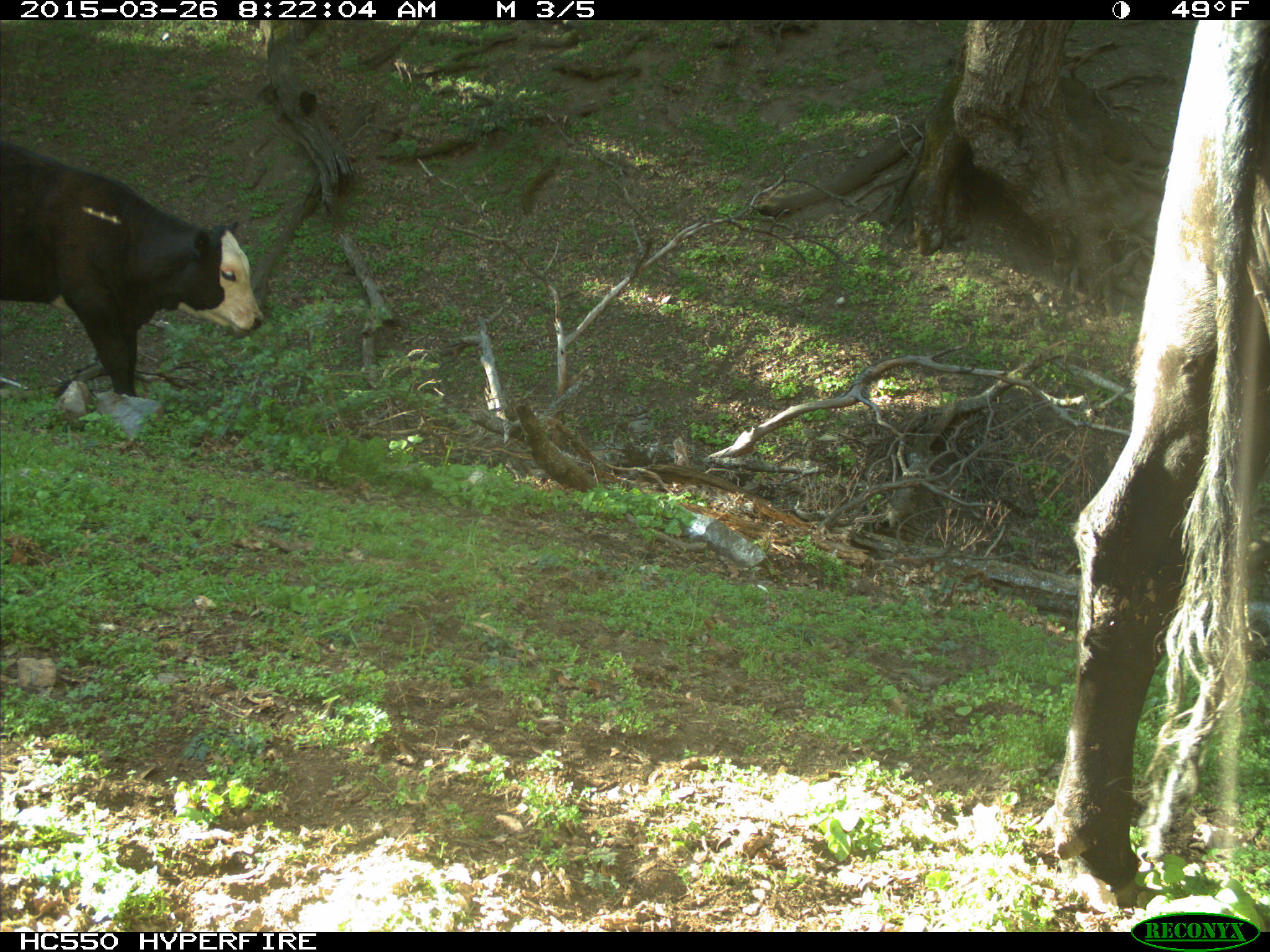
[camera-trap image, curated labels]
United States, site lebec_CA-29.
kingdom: Animalia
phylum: Chordata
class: Mammalia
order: Artiodactyla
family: Bovidae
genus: Bos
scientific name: Bos taurus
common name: domestic cow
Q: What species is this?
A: Bos taurus (domestic cow).